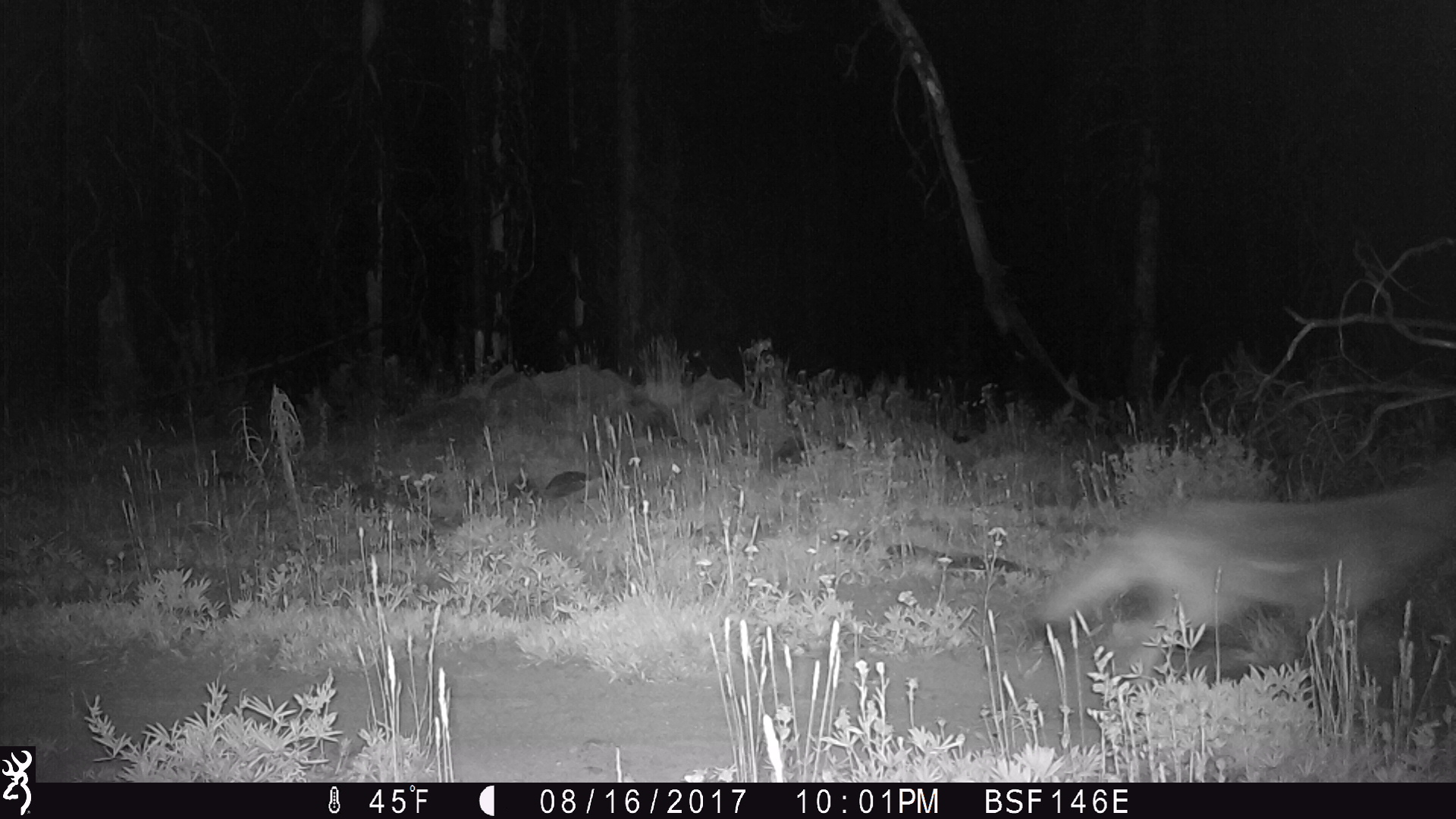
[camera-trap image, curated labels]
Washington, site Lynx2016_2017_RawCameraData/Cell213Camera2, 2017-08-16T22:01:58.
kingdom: Animalia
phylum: Chordata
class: Mammalia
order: Carnivora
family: Canidae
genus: Canis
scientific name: Canis latrans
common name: coyote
Canis latrans (coyote). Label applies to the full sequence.